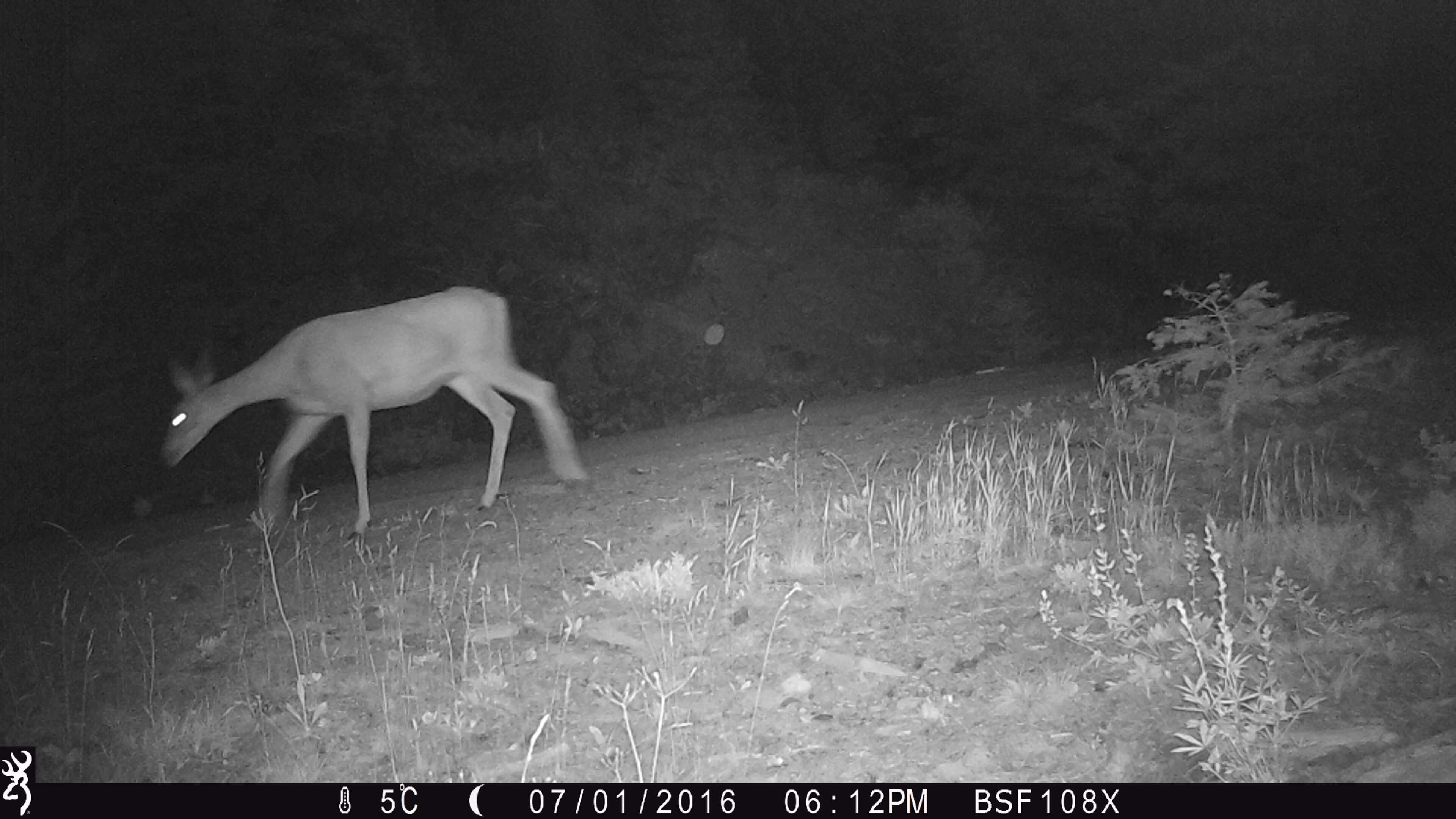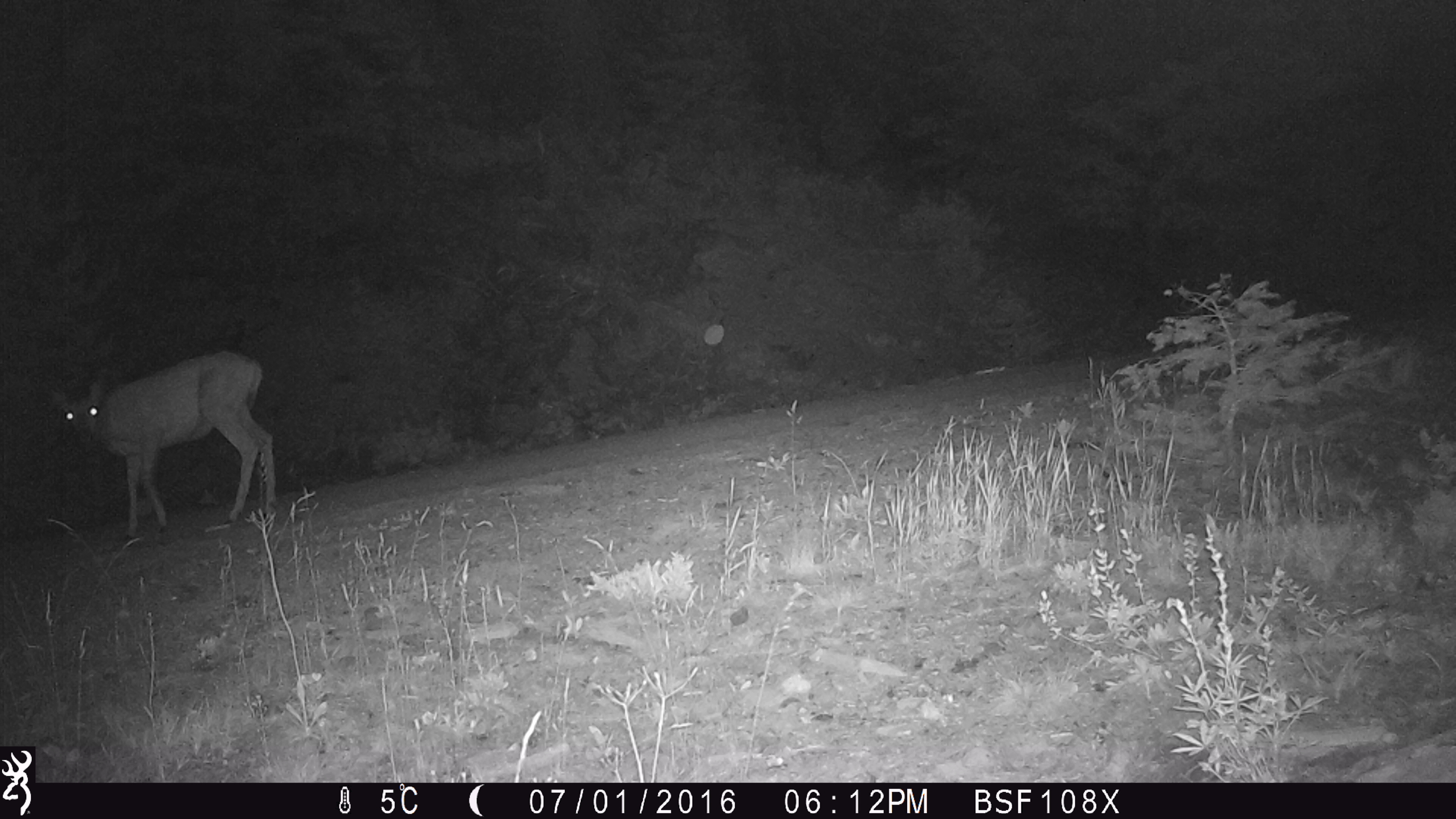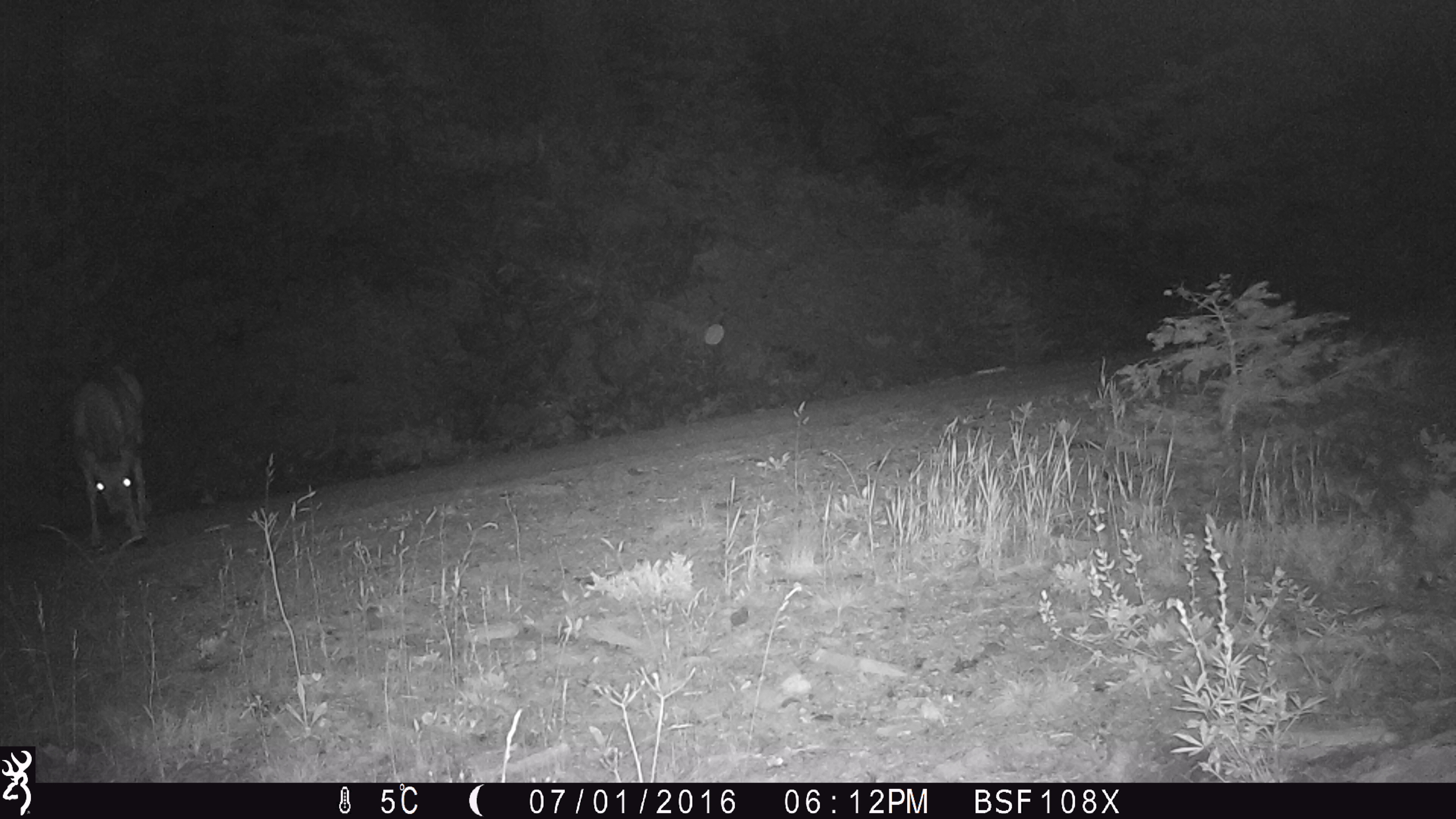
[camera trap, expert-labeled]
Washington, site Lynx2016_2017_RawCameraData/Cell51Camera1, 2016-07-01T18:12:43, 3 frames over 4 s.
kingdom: Animalia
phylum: Chordata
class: Mammalia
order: Artiodactyla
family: Cervidae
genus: Odocoileus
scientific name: Odocoileus hemionus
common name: mule deer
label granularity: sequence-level